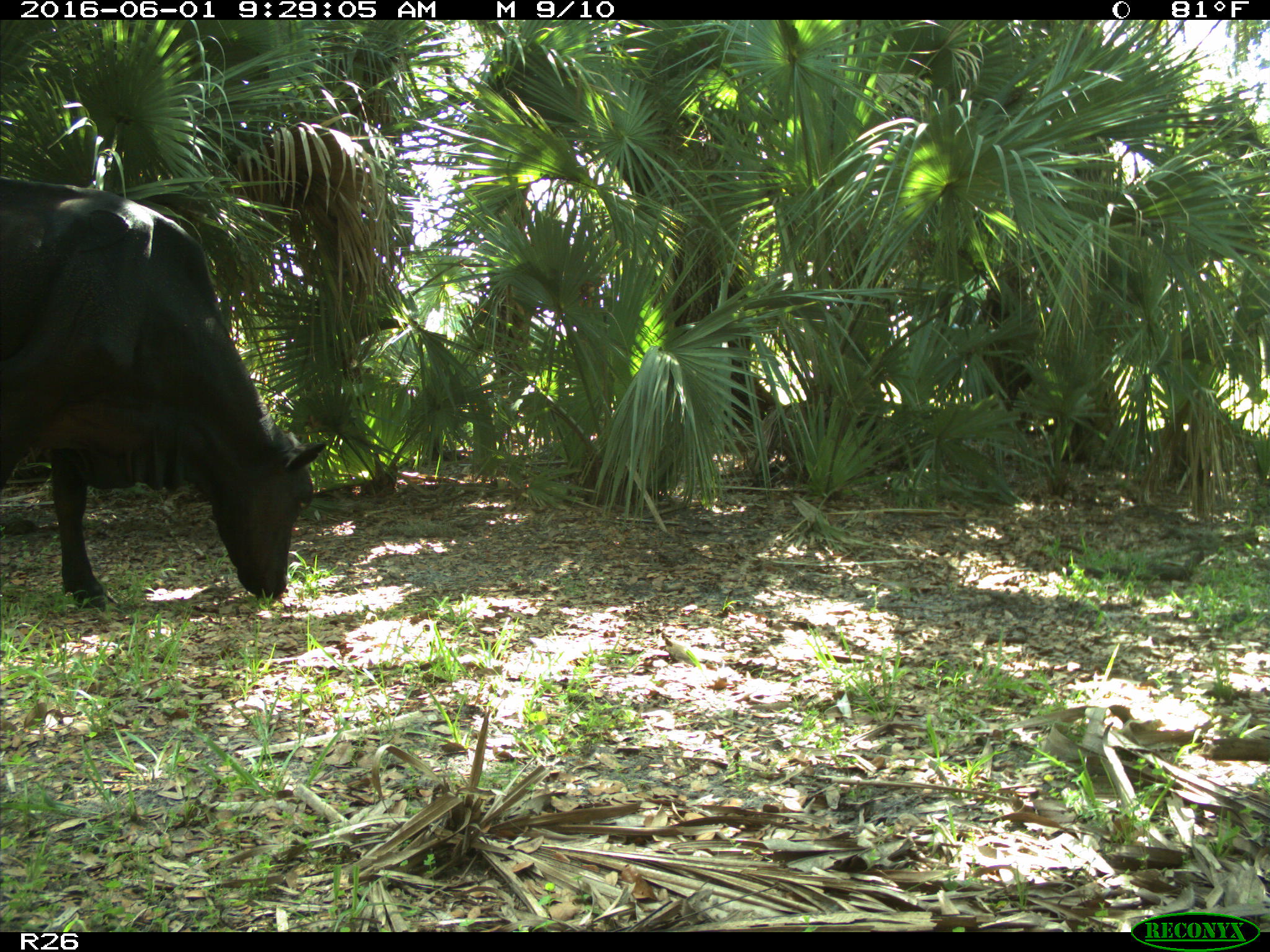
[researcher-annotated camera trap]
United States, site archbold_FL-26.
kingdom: Animalia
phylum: Chordata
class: Mammalia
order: Artiodactyla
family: Bovidae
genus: Bos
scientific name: Bos taurus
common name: domestic cow